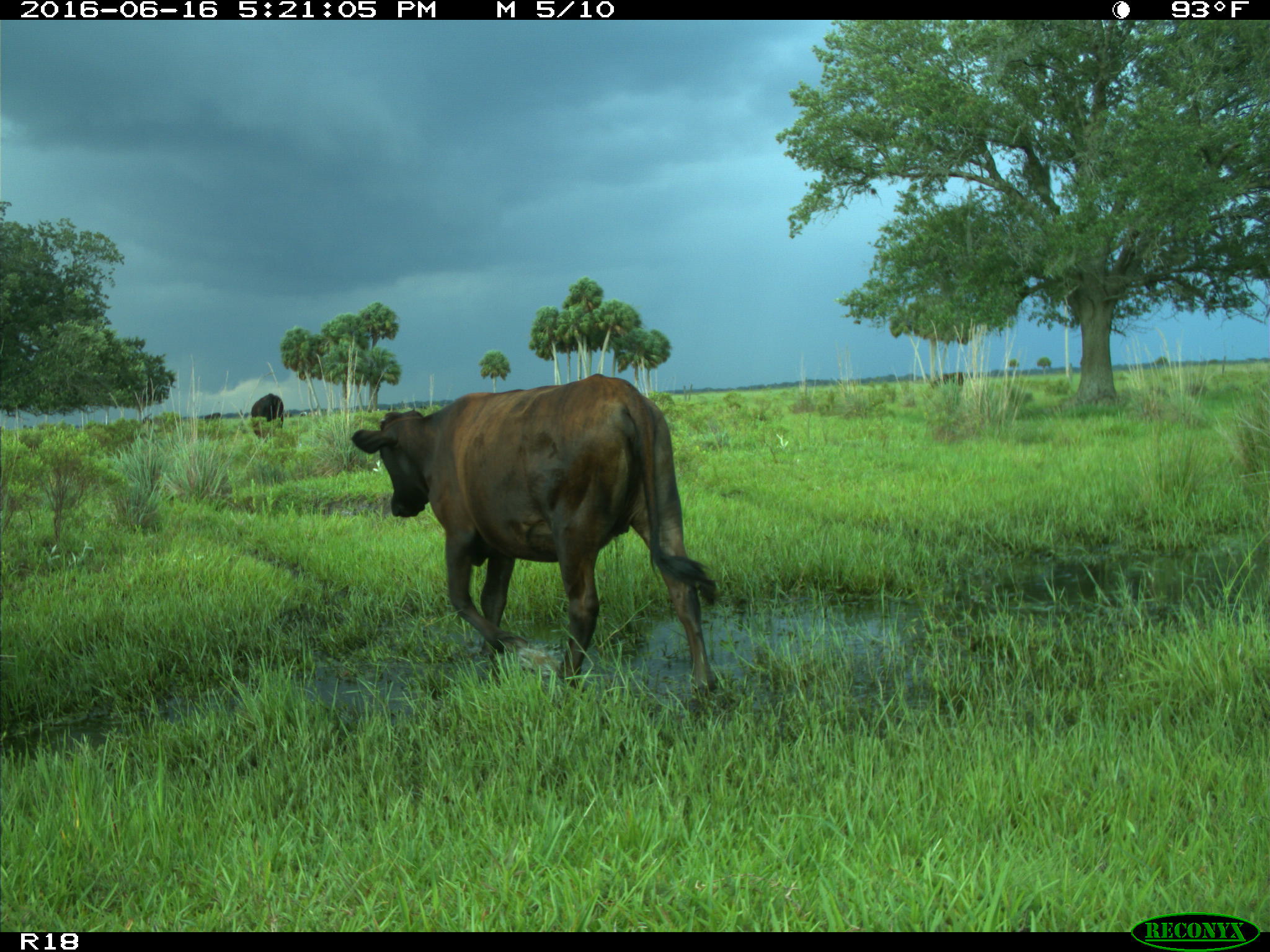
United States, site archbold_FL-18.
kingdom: Animalia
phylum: Chordata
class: Mammalia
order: Artiodactyla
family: Bovidae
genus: Bos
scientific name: Bos taurus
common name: domestic cow